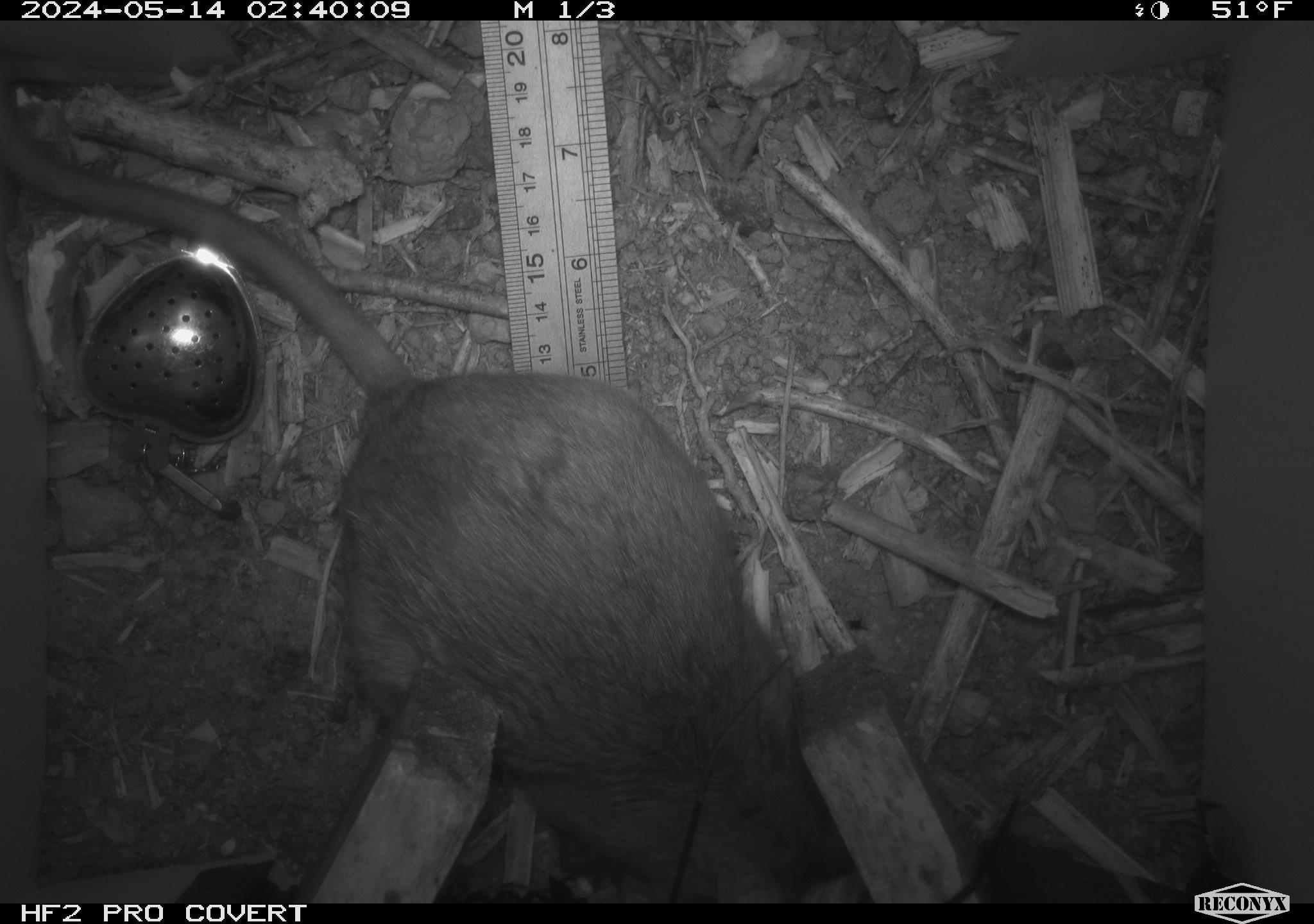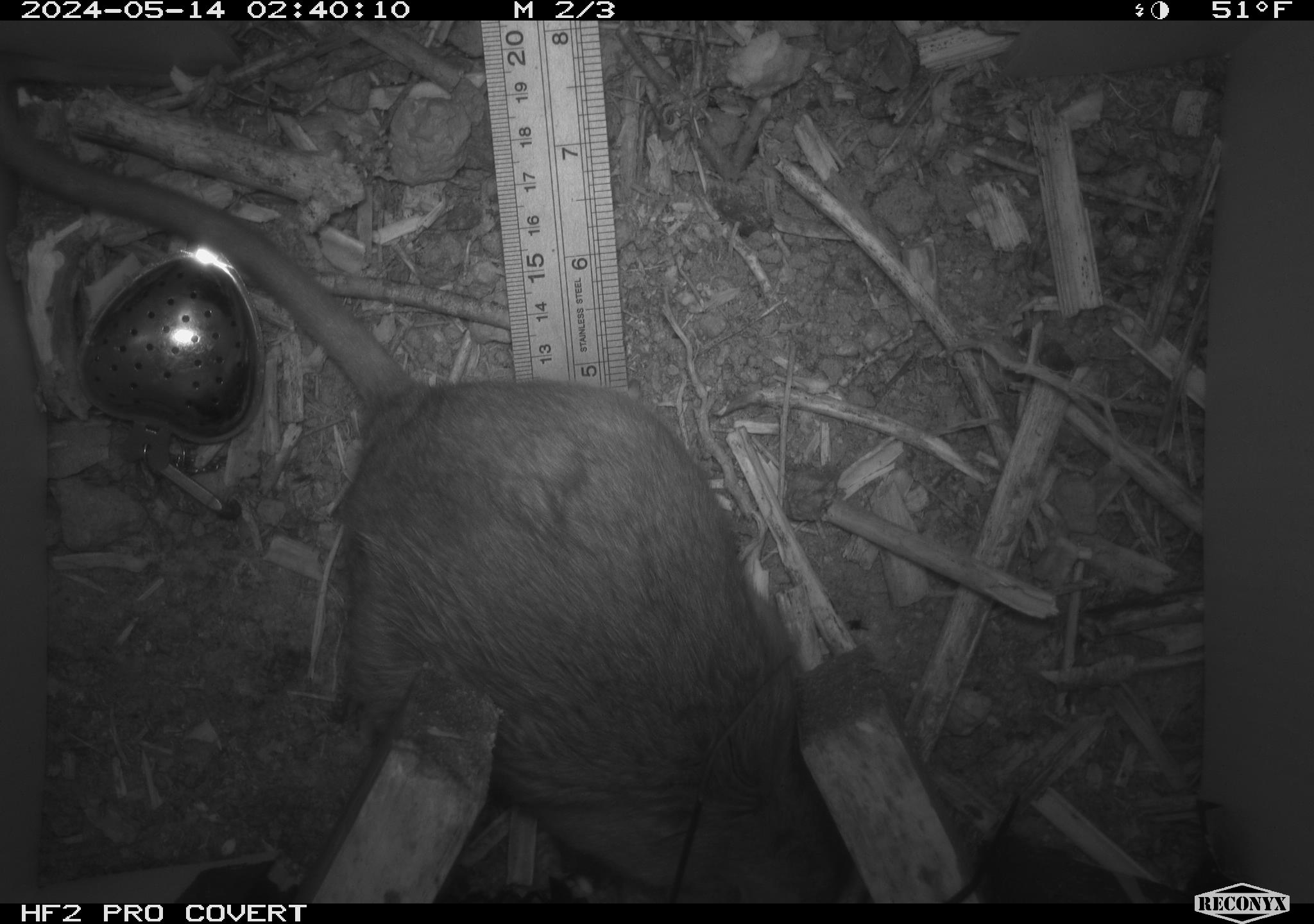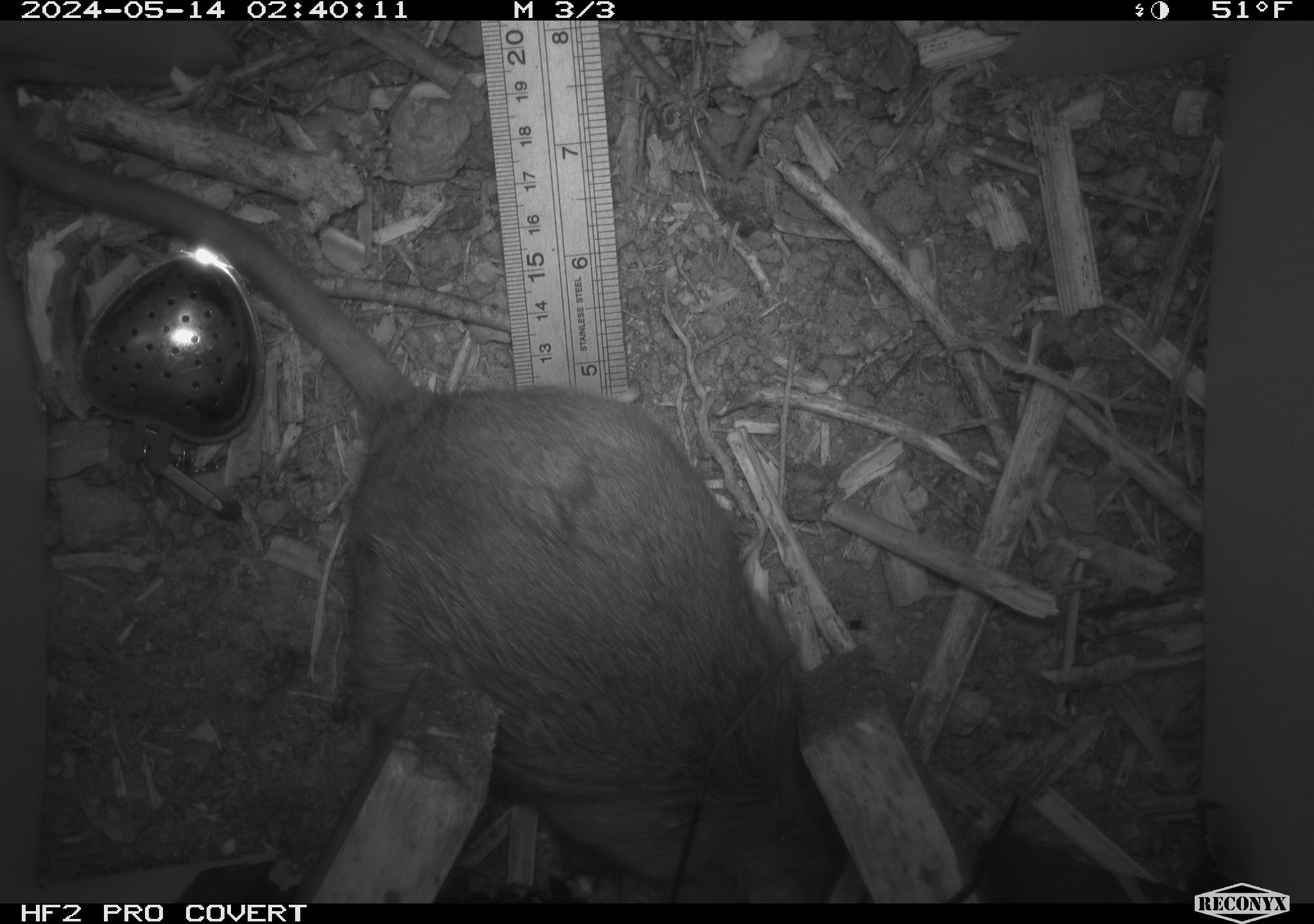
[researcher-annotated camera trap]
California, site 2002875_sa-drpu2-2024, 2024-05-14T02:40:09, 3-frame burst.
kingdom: Animalia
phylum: Chordata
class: Mammalia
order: Rodentia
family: Cricetidae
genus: Neotoma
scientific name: Neotoma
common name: pack rat or woodrat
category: neotoma species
Neotoma species (pack rat or woodrat) (Neotoma).